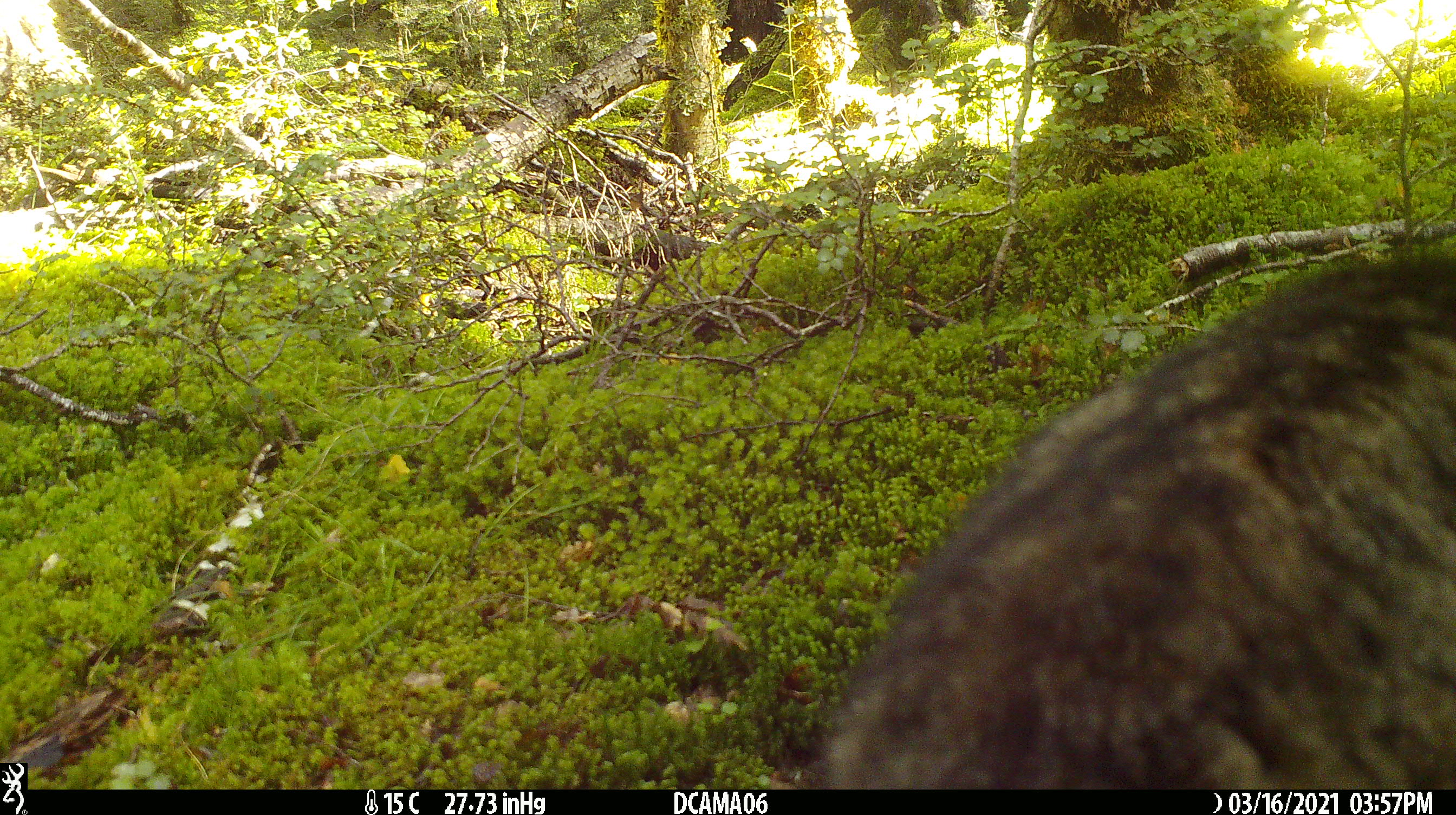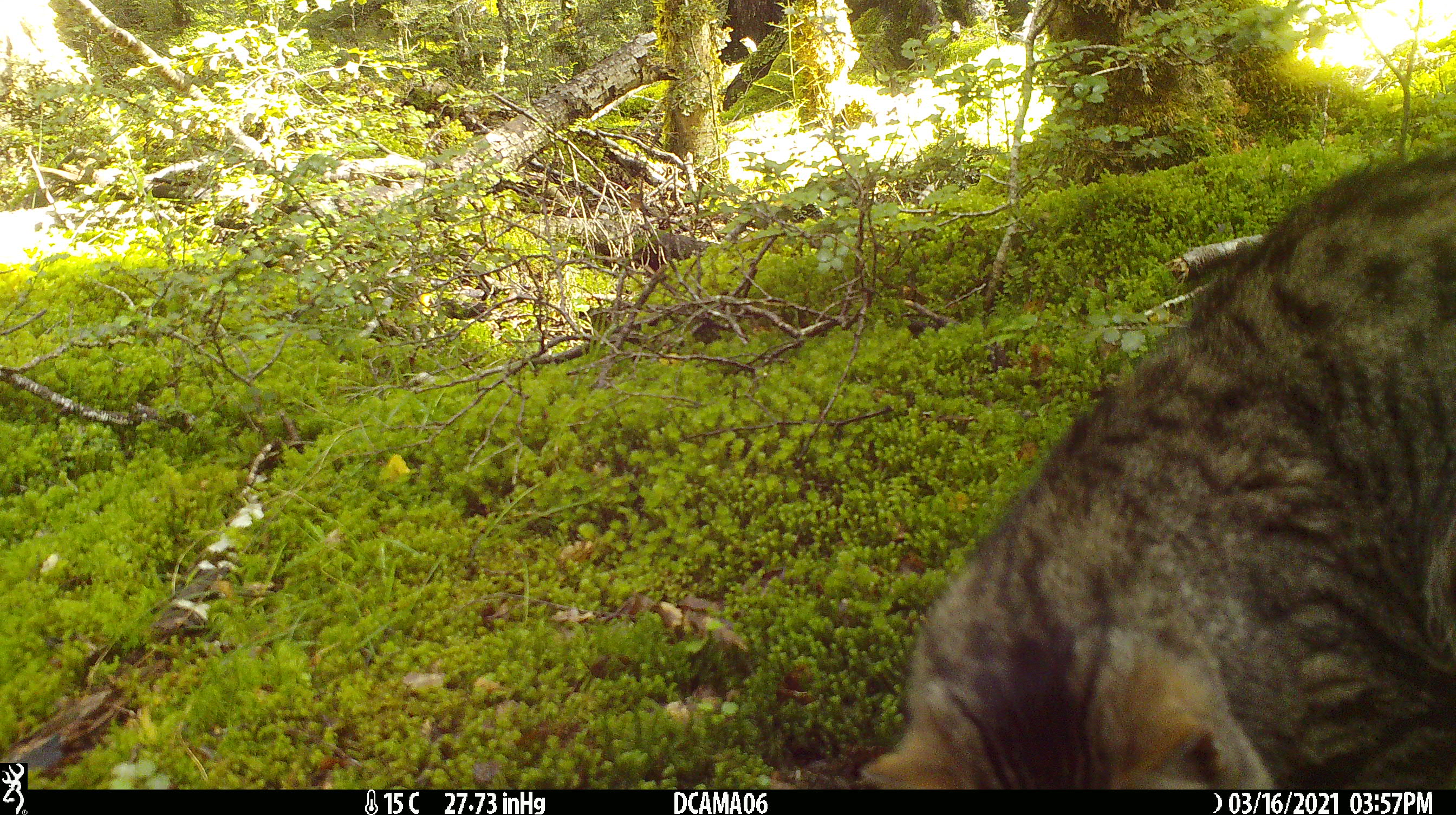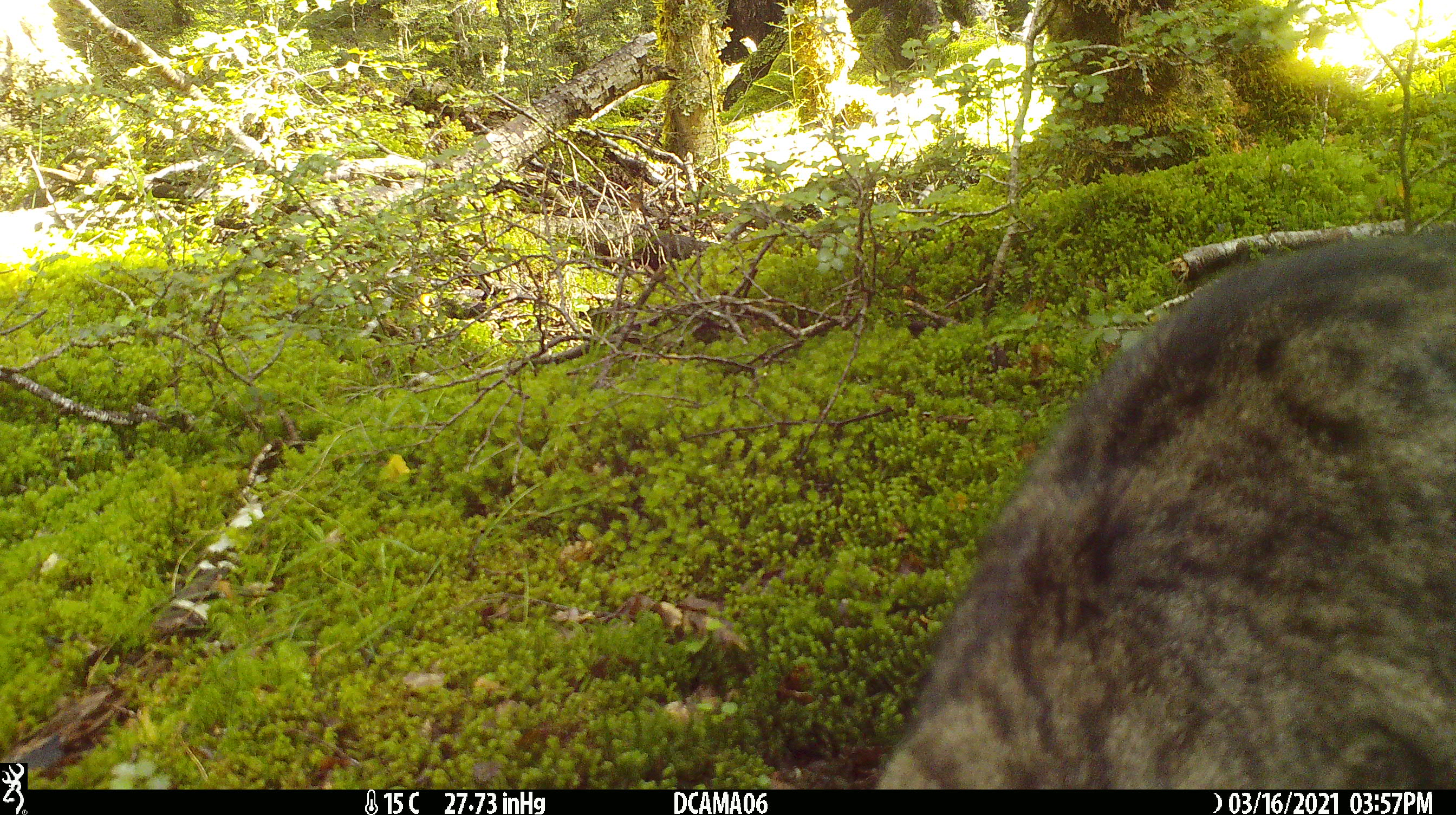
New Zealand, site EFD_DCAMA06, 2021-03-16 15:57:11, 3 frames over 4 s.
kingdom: Animalia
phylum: Chordata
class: Mammalia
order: Carnivora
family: Felidae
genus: Felis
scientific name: Felis catus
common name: domestic cat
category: cat